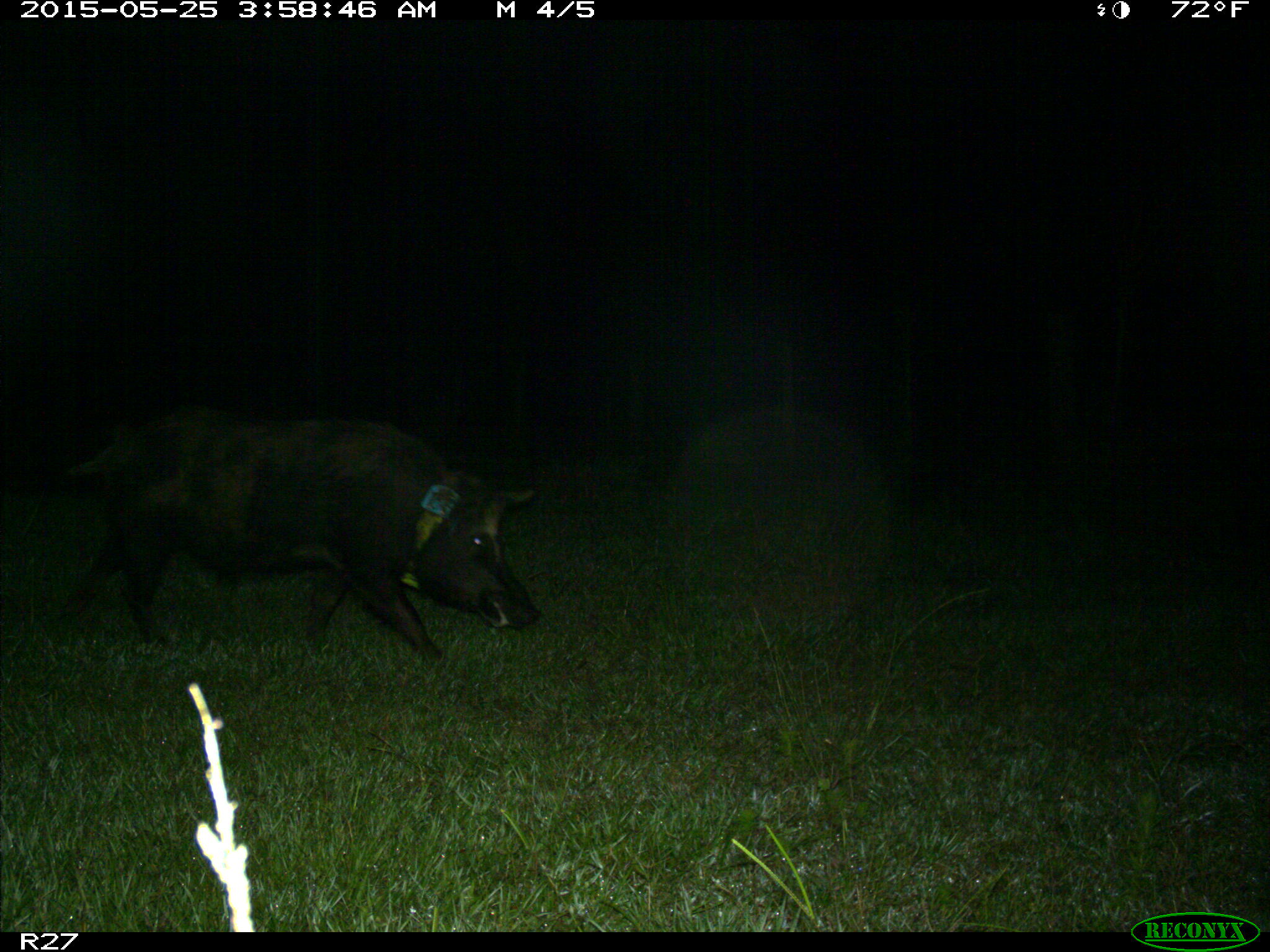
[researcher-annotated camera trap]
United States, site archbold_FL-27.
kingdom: Animalia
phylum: Chordata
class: Mammalia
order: Artiodactyla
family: Suidae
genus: Sus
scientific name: Sus scrofa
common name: wild boar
Sus scrofa (wild boar).